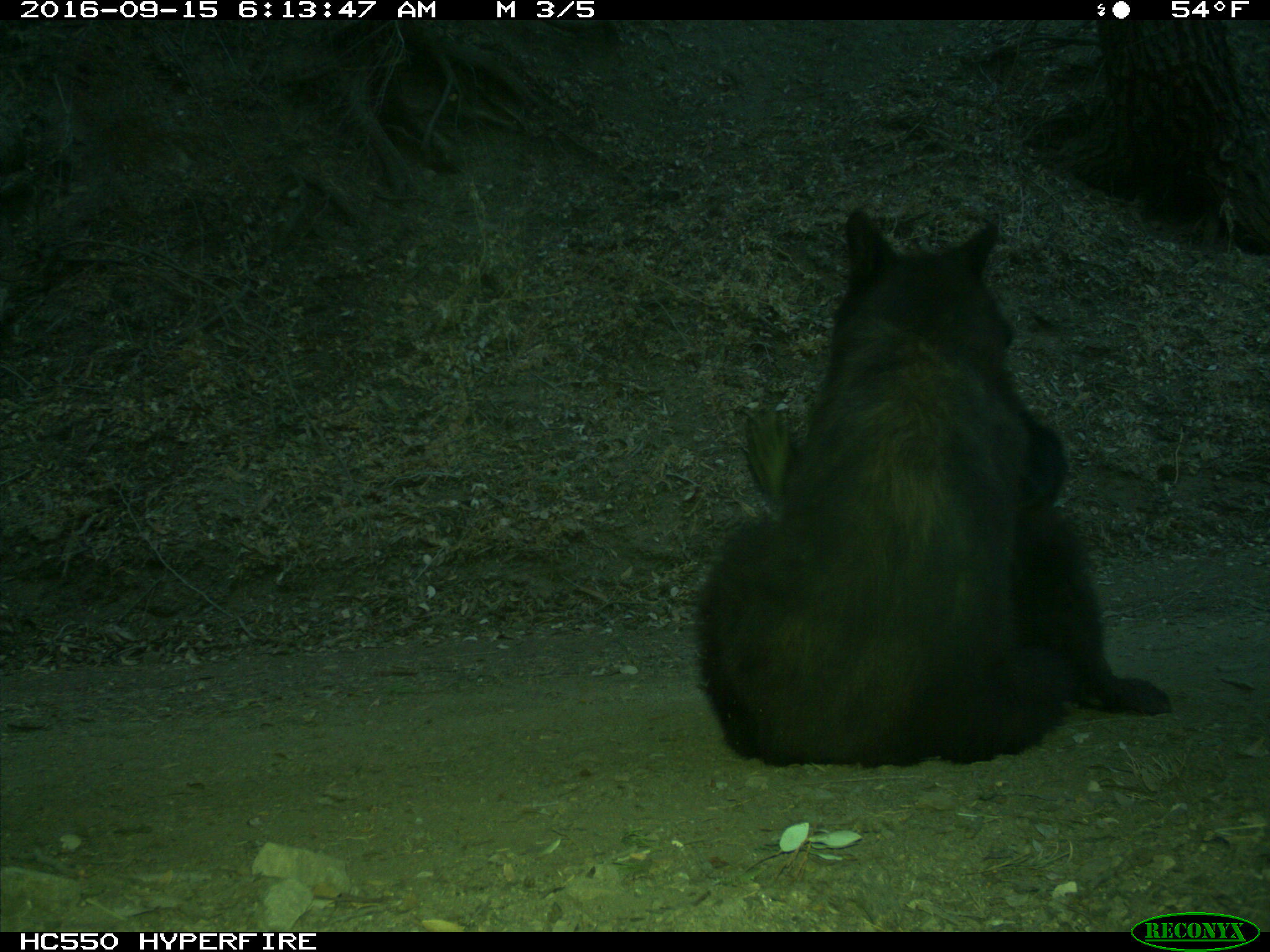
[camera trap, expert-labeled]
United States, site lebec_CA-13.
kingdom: Animalia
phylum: Chordata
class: Mammalia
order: Carnivora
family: Ursidae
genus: Ursus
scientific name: Ursus americanus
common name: american black bear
Ursus americanus (american black bear).